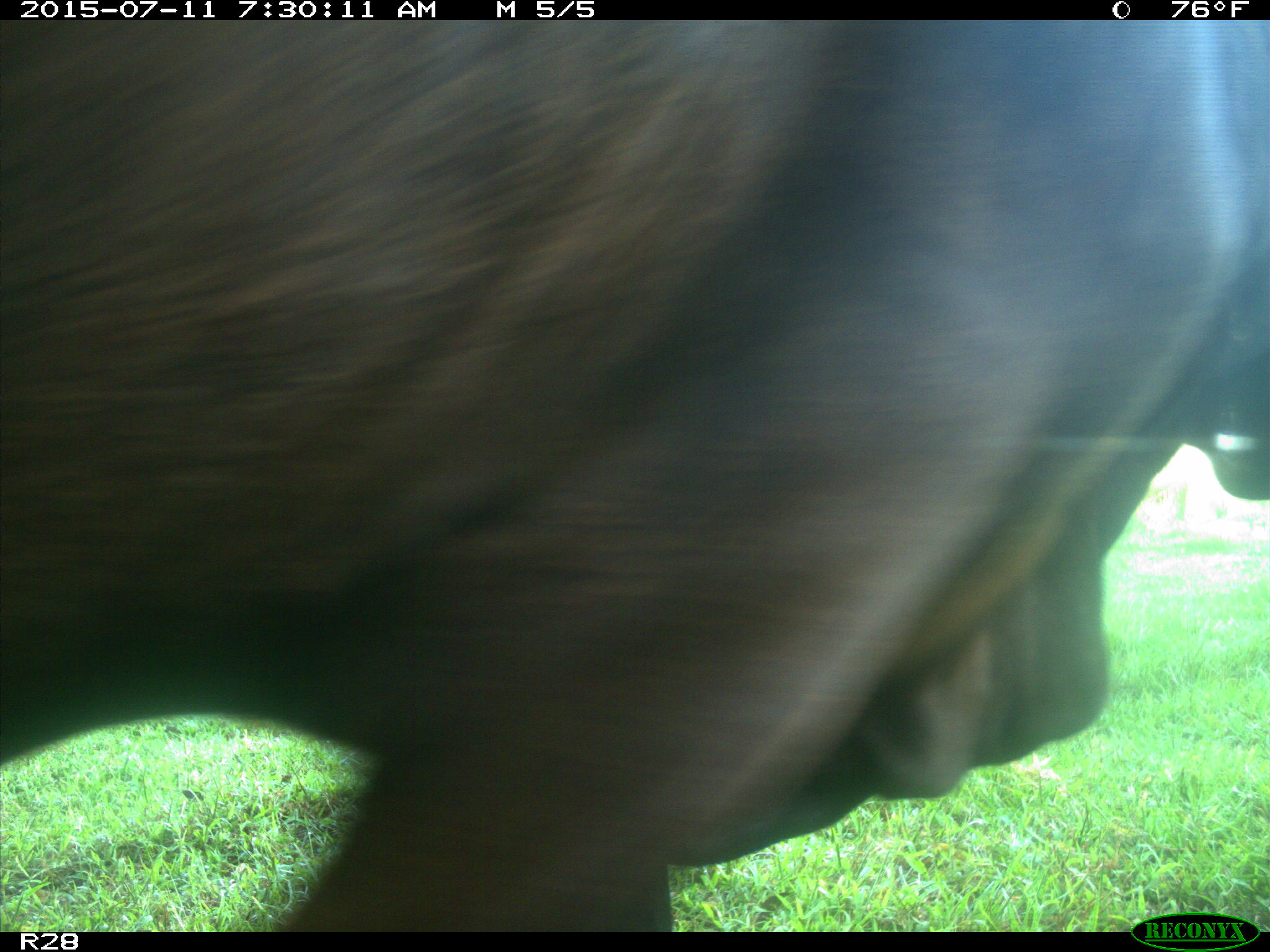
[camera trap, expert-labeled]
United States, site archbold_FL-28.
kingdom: Animalia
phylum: Chordata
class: Mammalia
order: Artiodactyla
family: Bovidae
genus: Bos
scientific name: Bos taurus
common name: domestic cow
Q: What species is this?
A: Bos taurus (domestic cow).